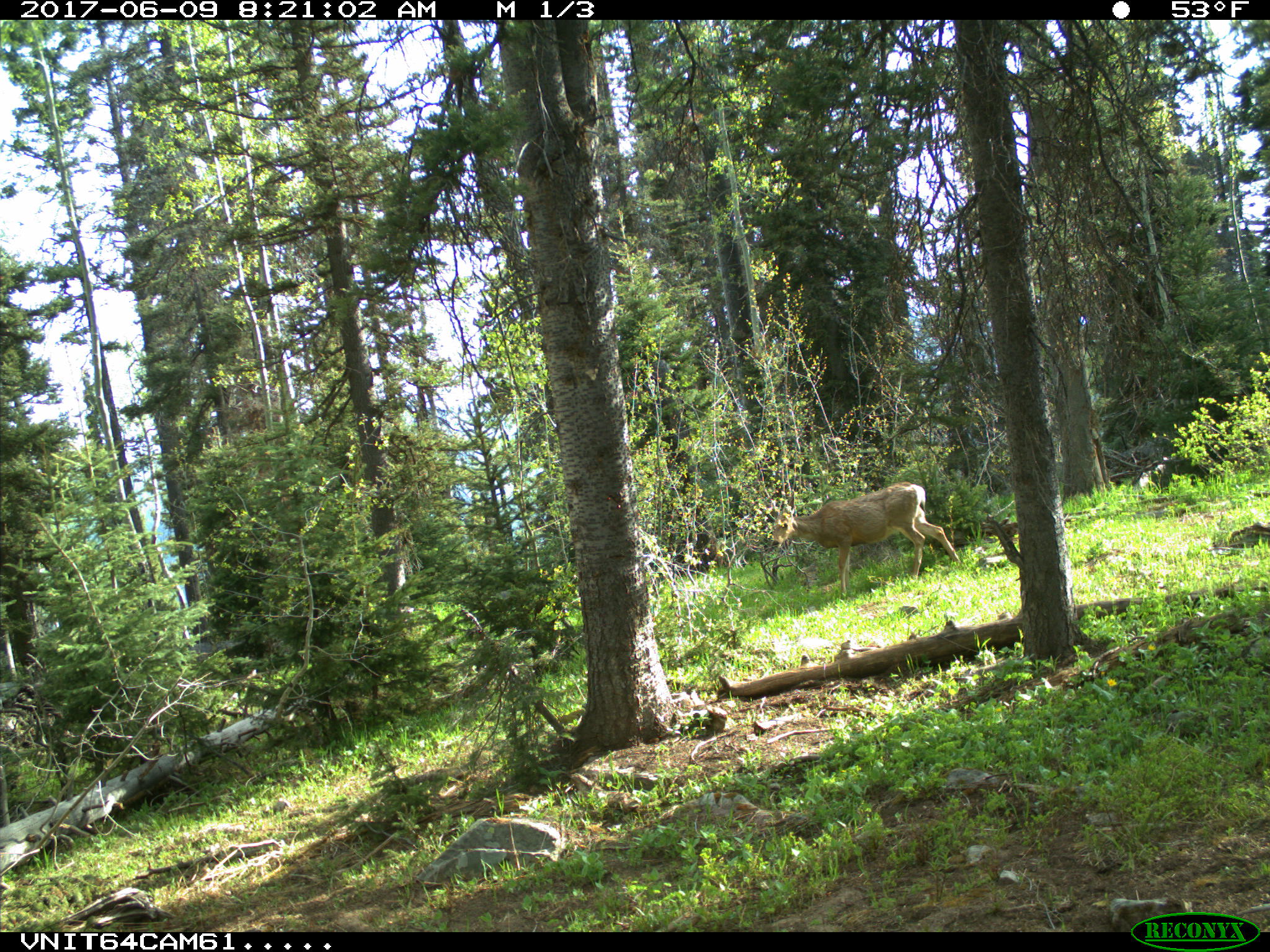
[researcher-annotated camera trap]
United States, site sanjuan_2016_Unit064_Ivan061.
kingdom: Animalia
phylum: Chordata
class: Mammalia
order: Artiodactyla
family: Cervidae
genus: Odocoileus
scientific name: Odocoileus hemionus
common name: mule deer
Odocoileus hemionus (mule deer).